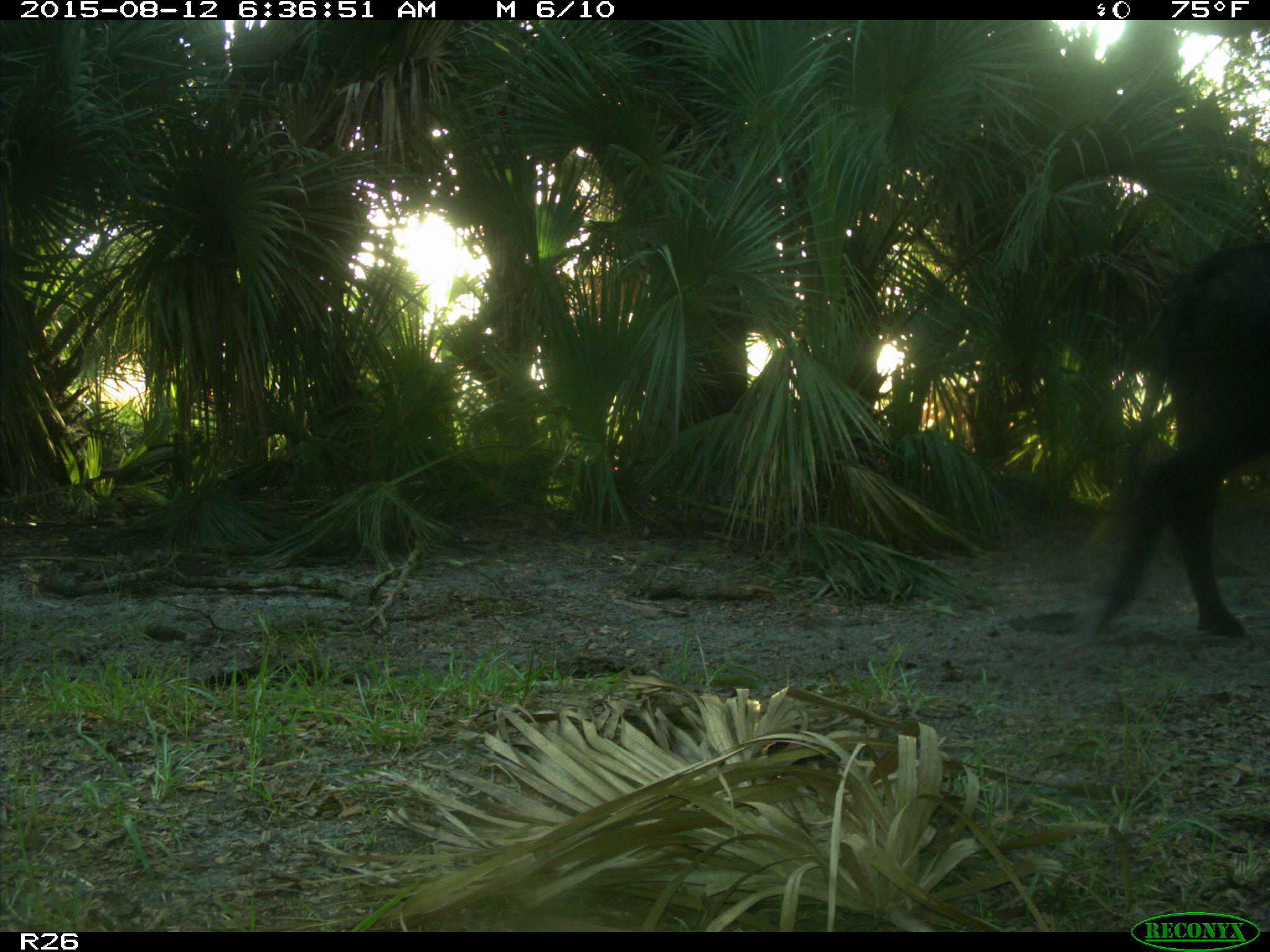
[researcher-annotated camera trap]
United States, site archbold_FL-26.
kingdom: Animalia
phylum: Chordata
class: Mammalia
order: Artiodactyla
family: Bovidae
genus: Bos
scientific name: Bos taurus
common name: domestic cow